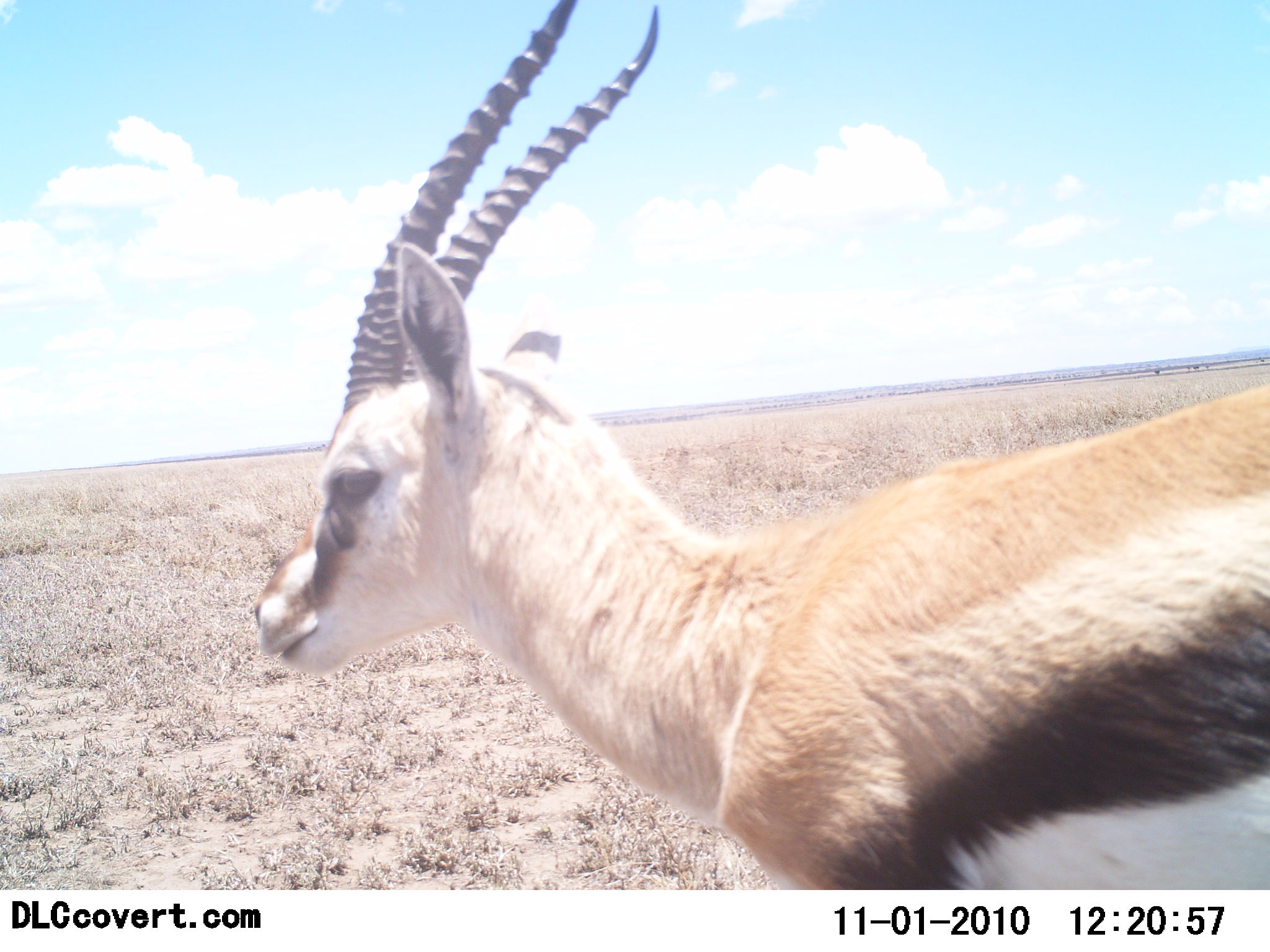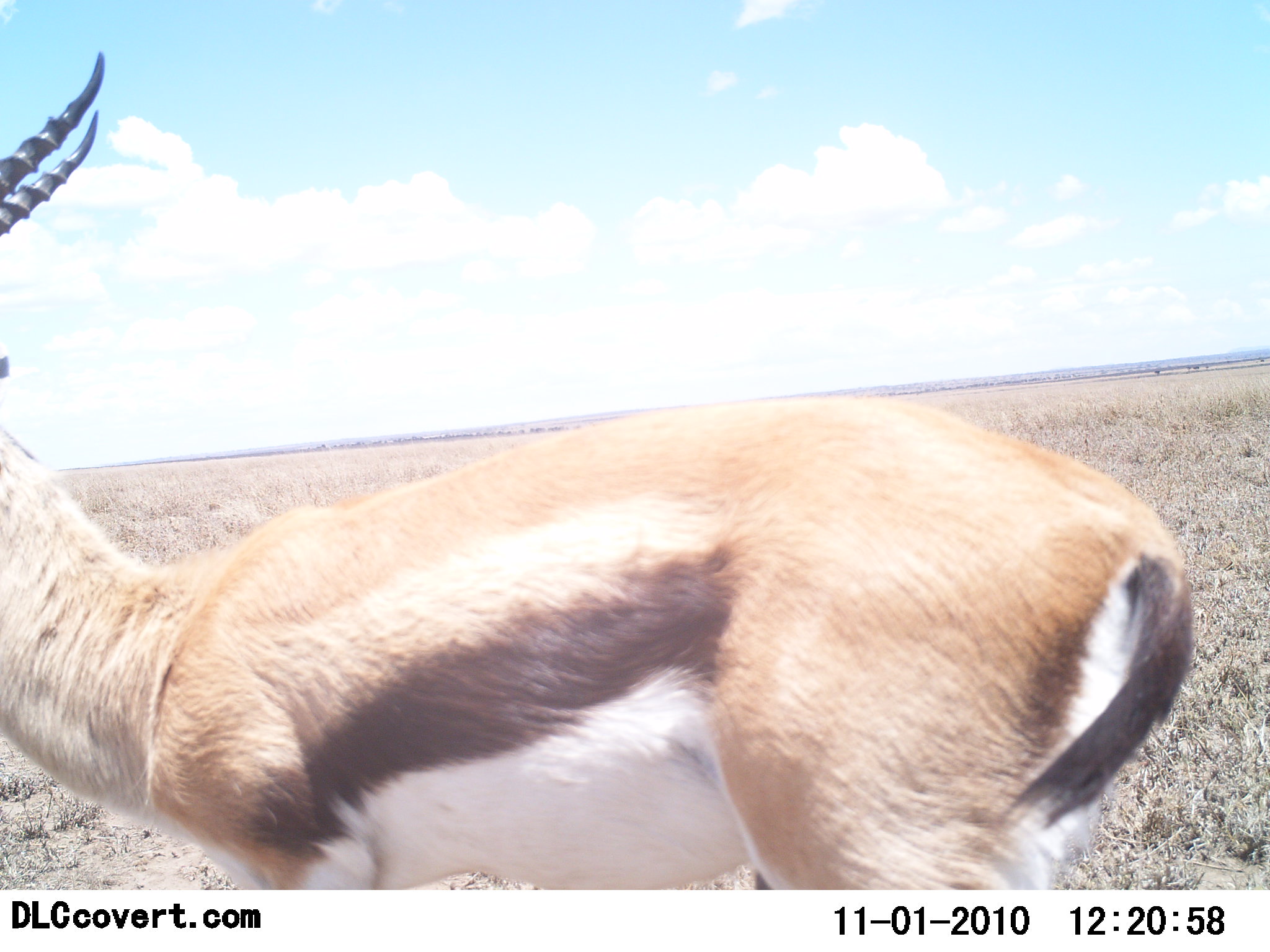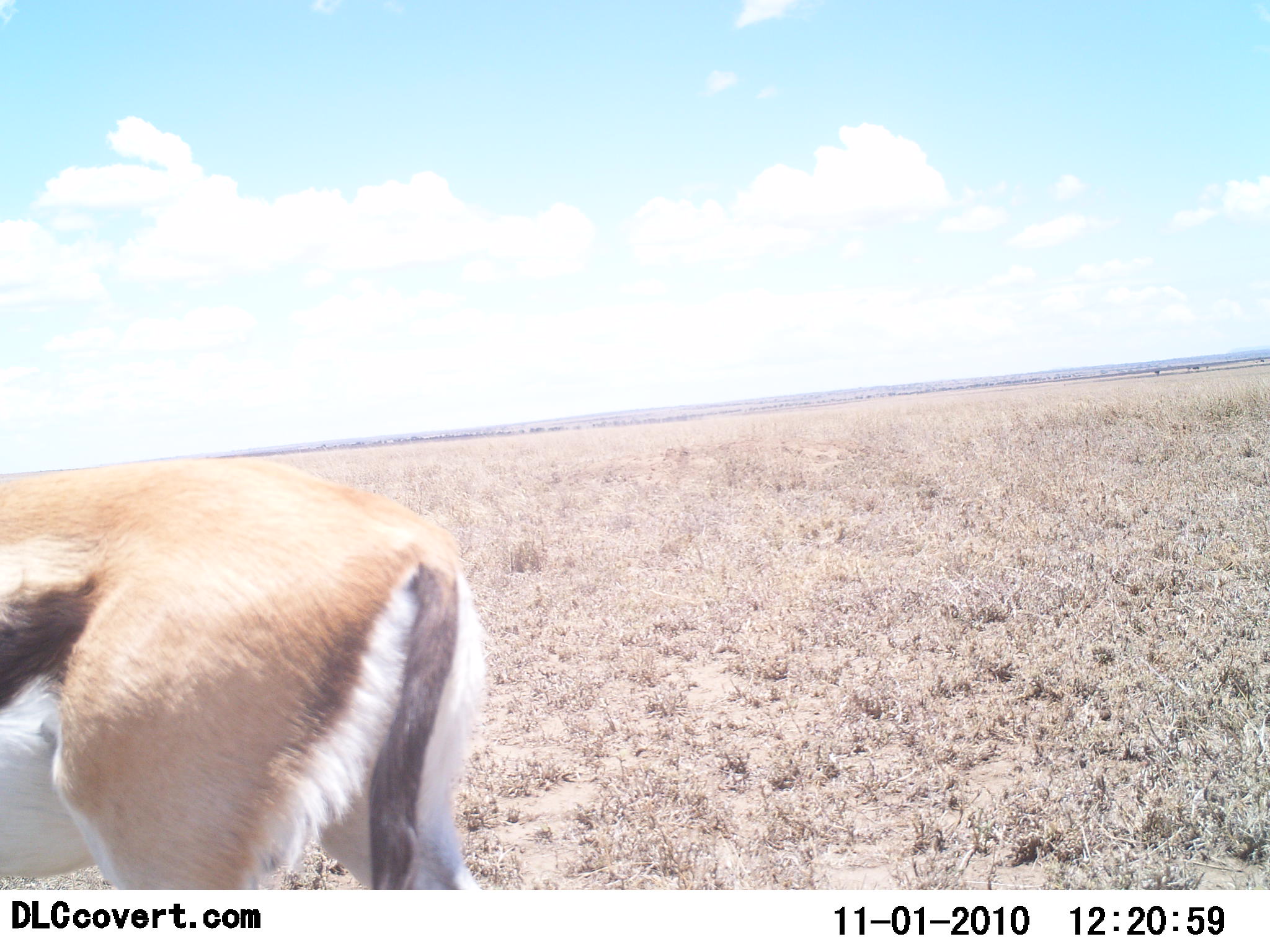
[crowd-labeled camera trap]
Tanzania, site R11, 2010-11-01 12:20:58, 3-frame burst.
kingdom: Animalia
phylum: Chordata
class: Mammalia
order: Artiodactyla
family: Bovidae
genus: Eudorcas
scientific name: Eudorcas thomsonii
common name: thomson's gazelle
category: gazellethomsons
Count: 1.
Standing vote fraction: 31%.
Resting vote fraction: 0%.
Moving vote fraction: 77%.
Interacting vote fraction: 0%.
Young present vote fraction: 0%.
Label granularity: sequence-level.